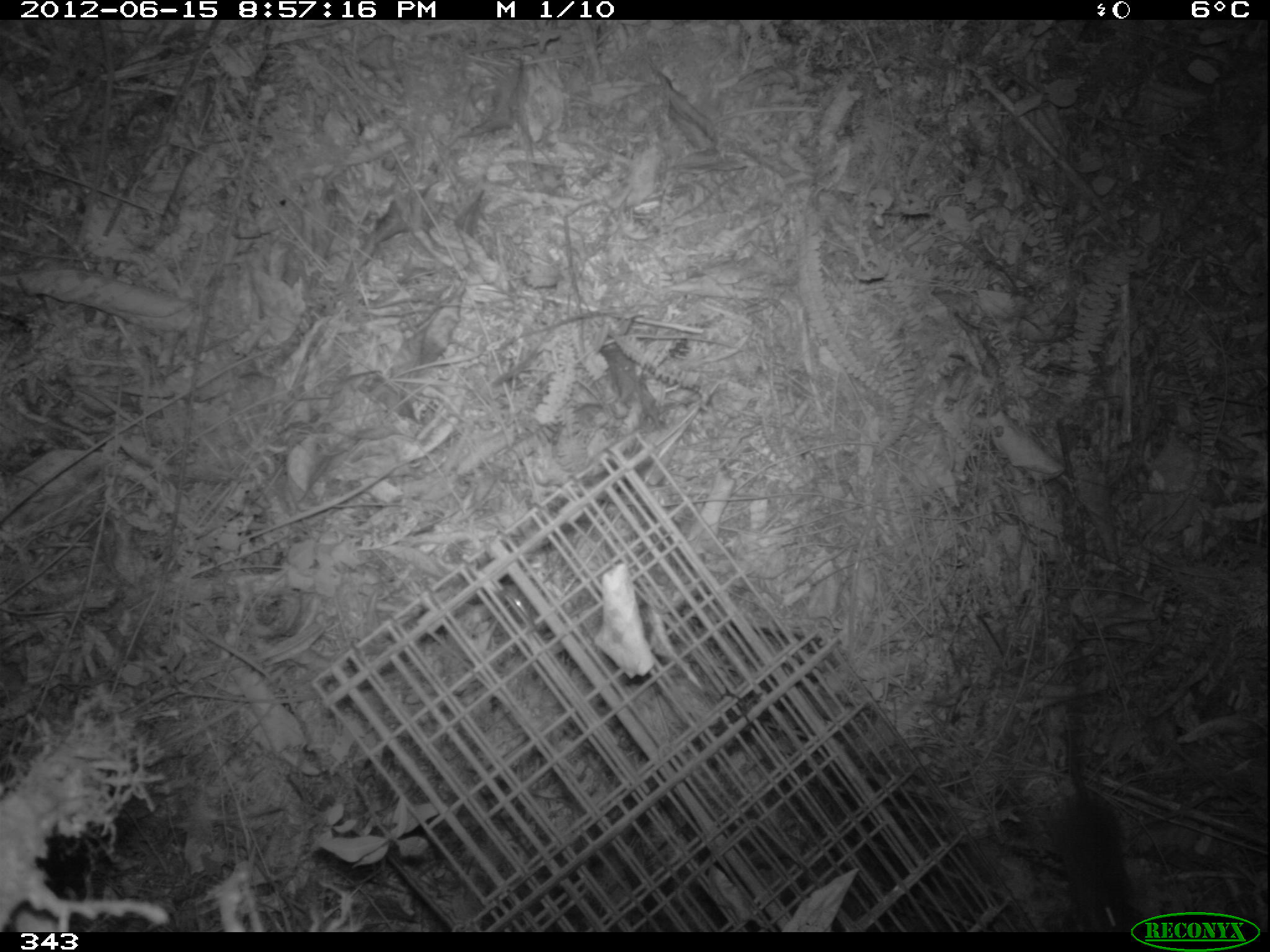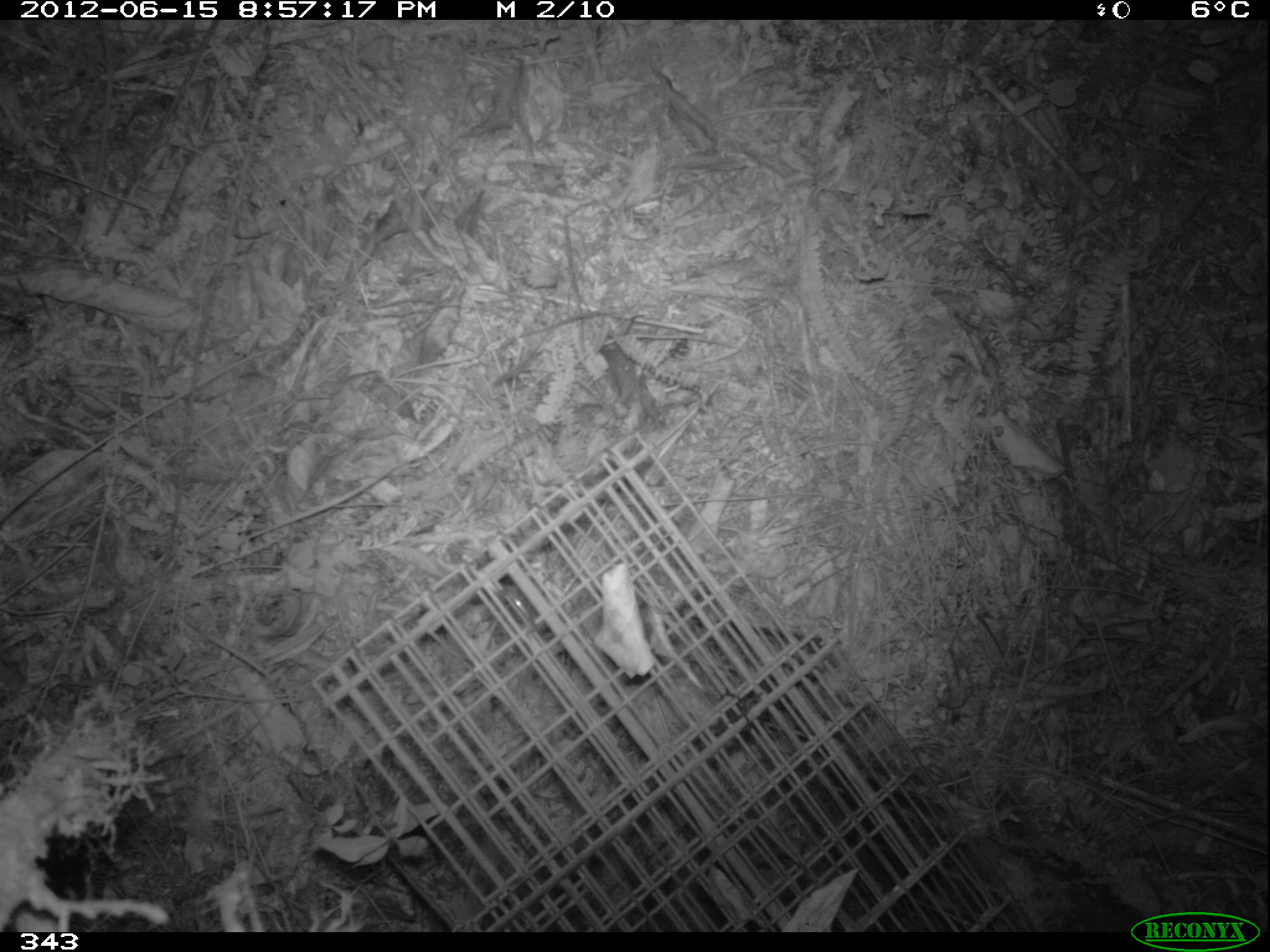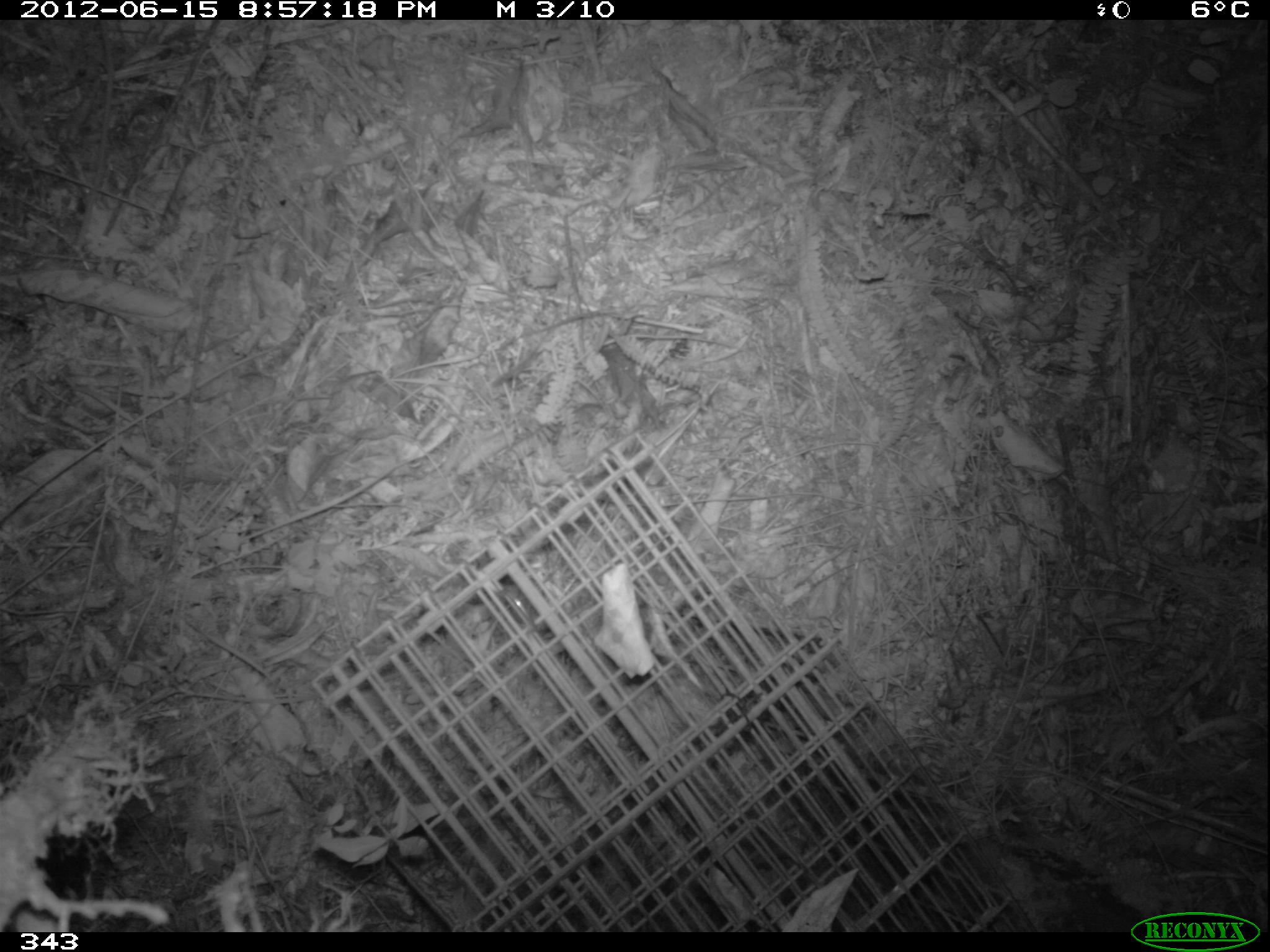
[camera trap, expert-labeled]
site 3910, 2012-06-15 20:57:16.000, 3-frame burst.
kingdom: Animalia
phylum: Chordata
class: Mammalia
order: Rodentia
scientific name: Rodentia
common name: rodents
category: unknown rodent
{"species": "unknown rodent (rodents) (Rodentia)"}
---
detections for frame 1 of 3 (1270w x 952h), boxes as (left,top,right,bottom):
unknown rodent: (1042,628,1156,931)